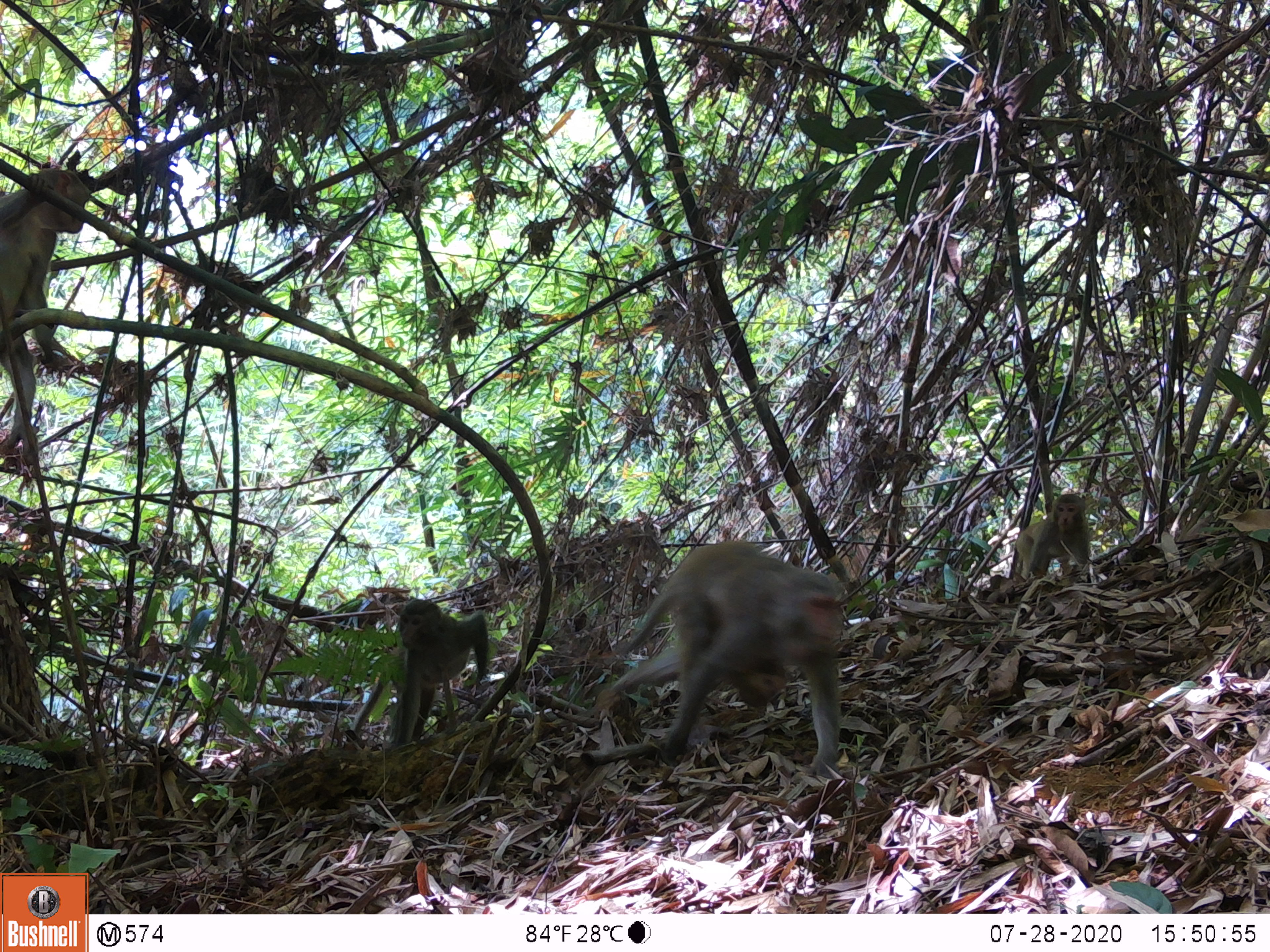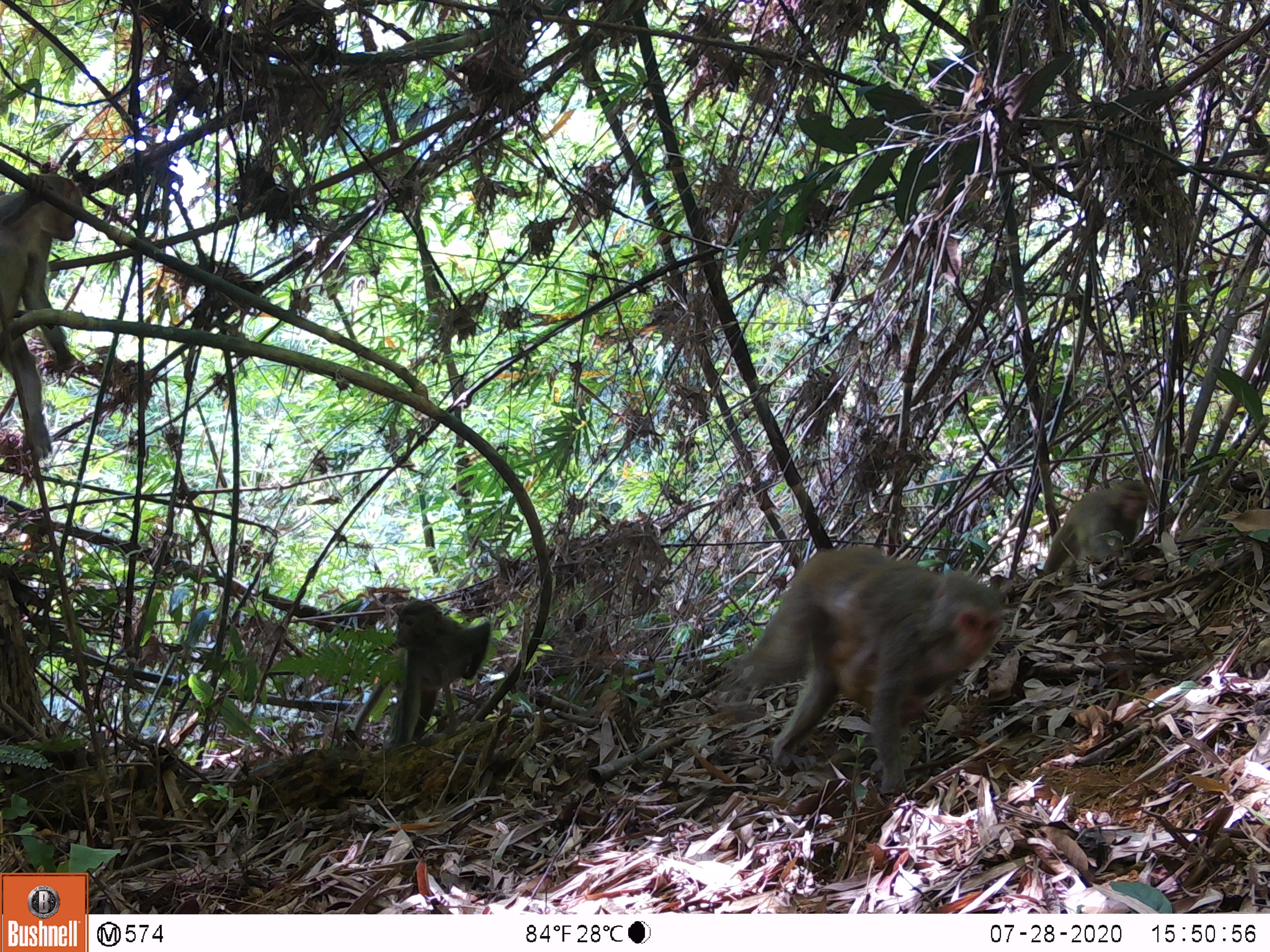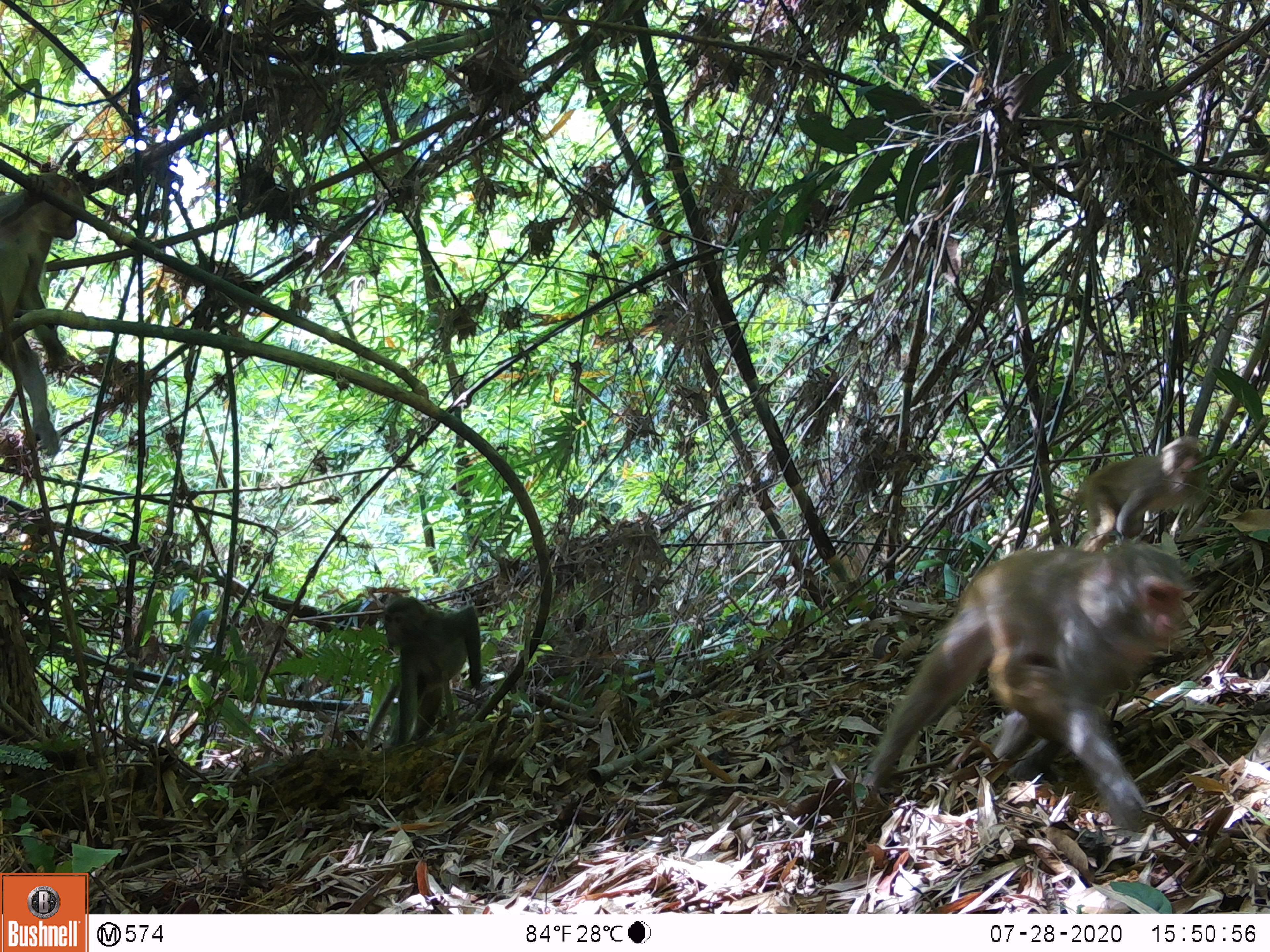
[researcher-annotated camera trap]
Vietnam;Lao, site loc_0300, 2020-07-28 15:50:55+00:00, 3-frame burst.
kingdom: Animalia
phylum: Chordata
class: Mammalia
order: Primates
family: Cercopithecidae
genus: Macaca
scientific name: Macaca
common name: macaques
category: assam or rhesus macaque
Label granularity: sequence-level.